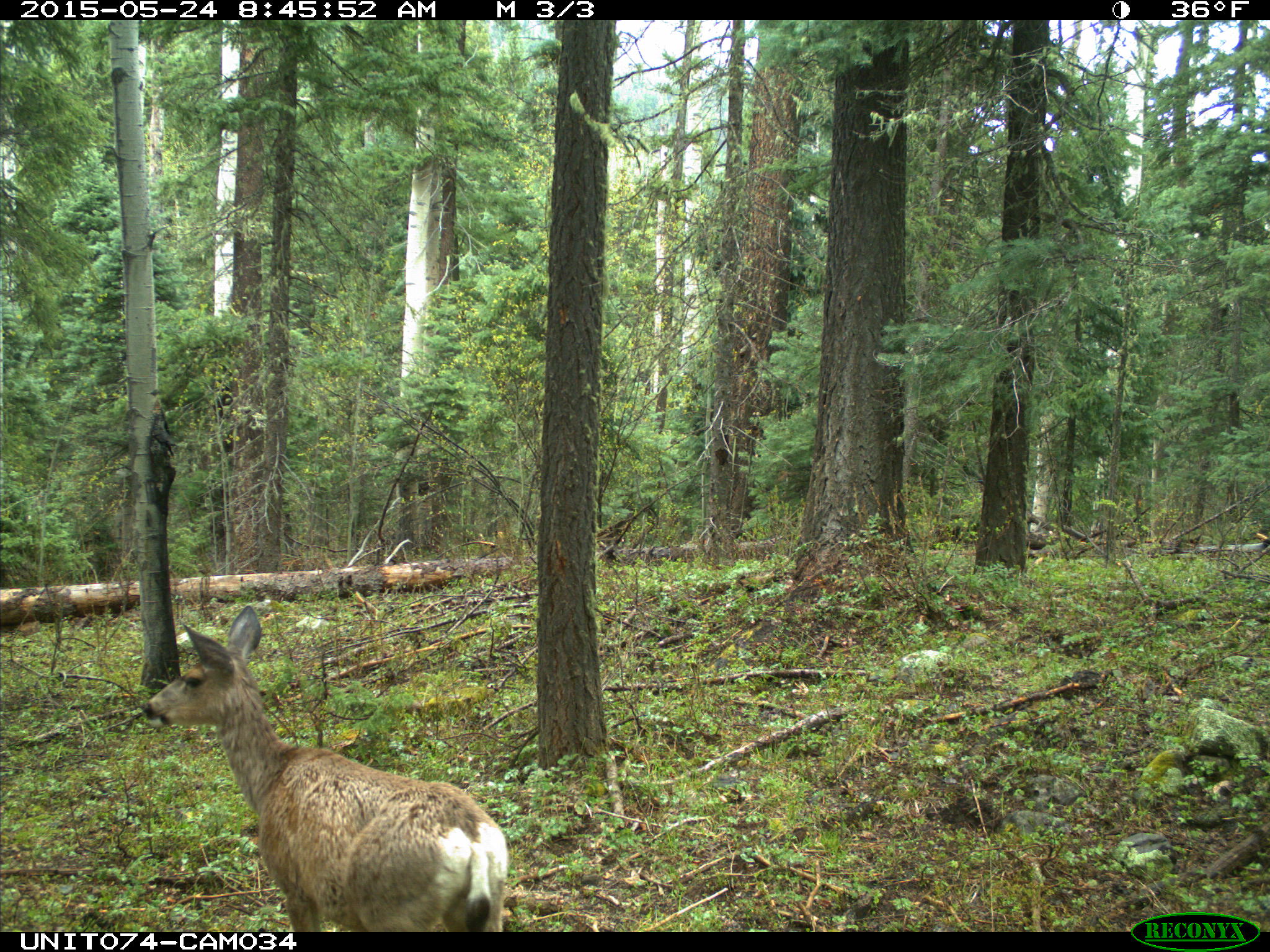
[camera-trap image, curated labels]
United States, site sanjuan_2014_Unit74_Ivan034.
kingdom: Animalia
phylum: Chordata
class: Mammalia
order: Artiodactyla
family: Cervidae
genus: Odocoileus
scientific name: Odocoileus hemionus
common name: mule deer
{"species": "Odocoileus hemionus (mule deer)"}